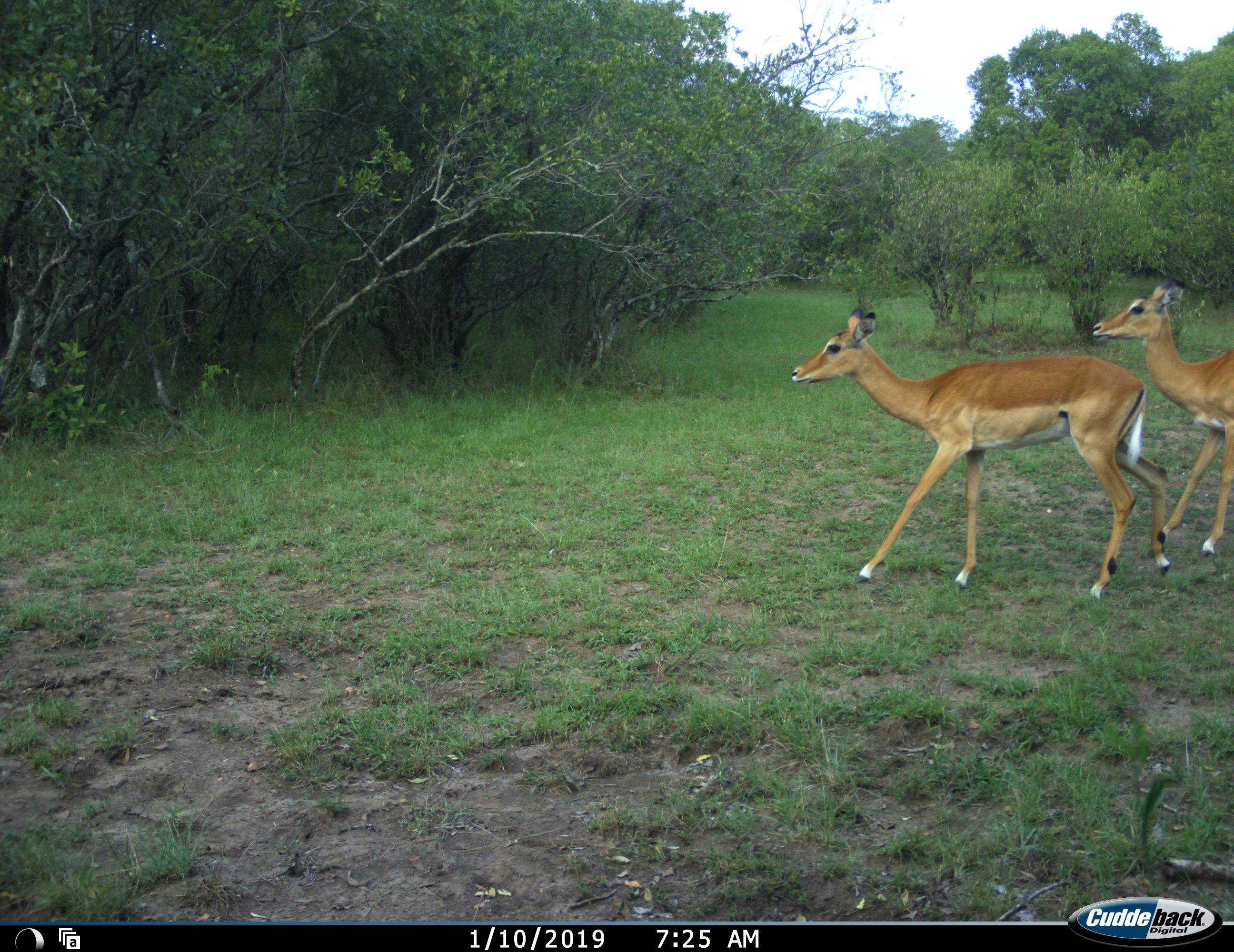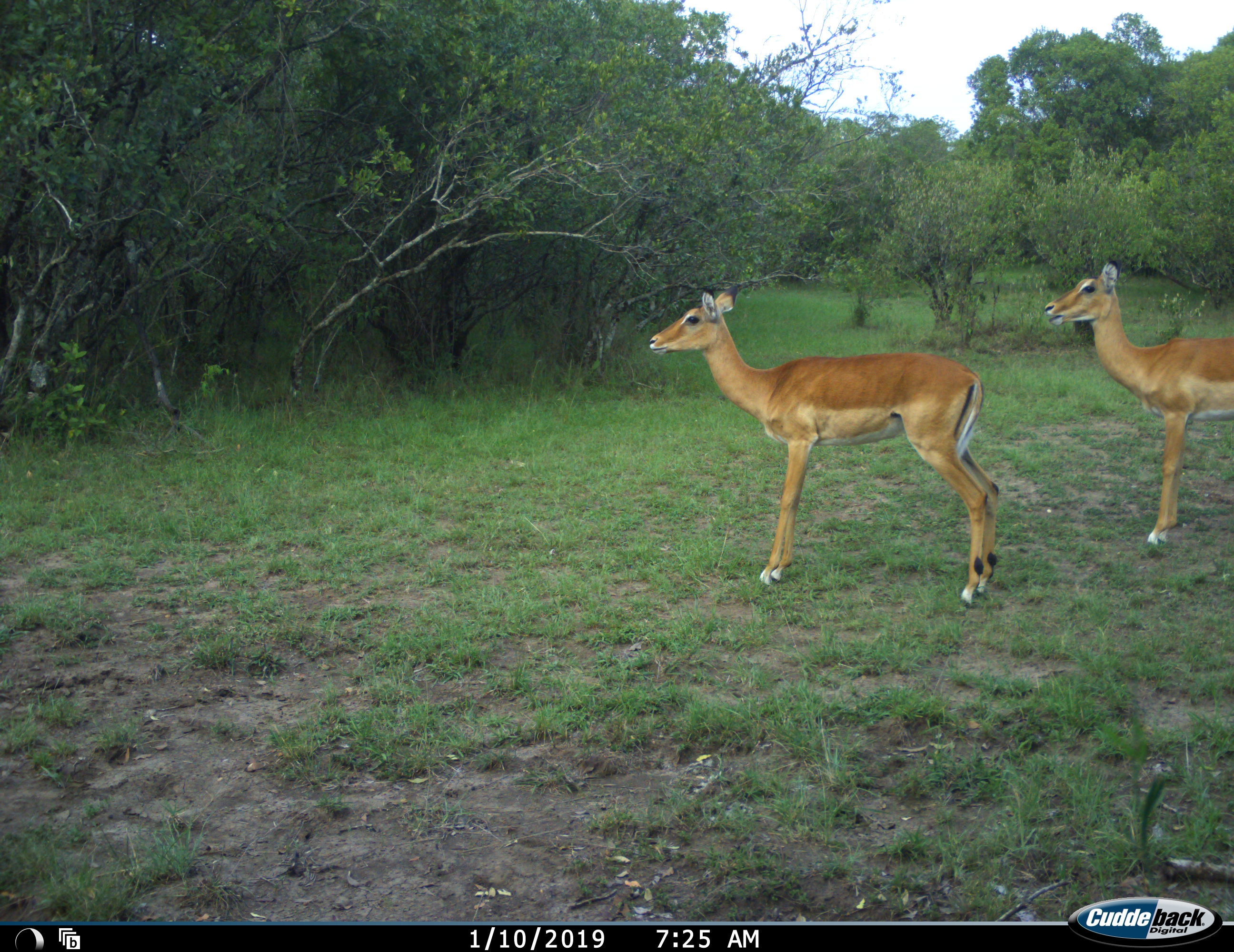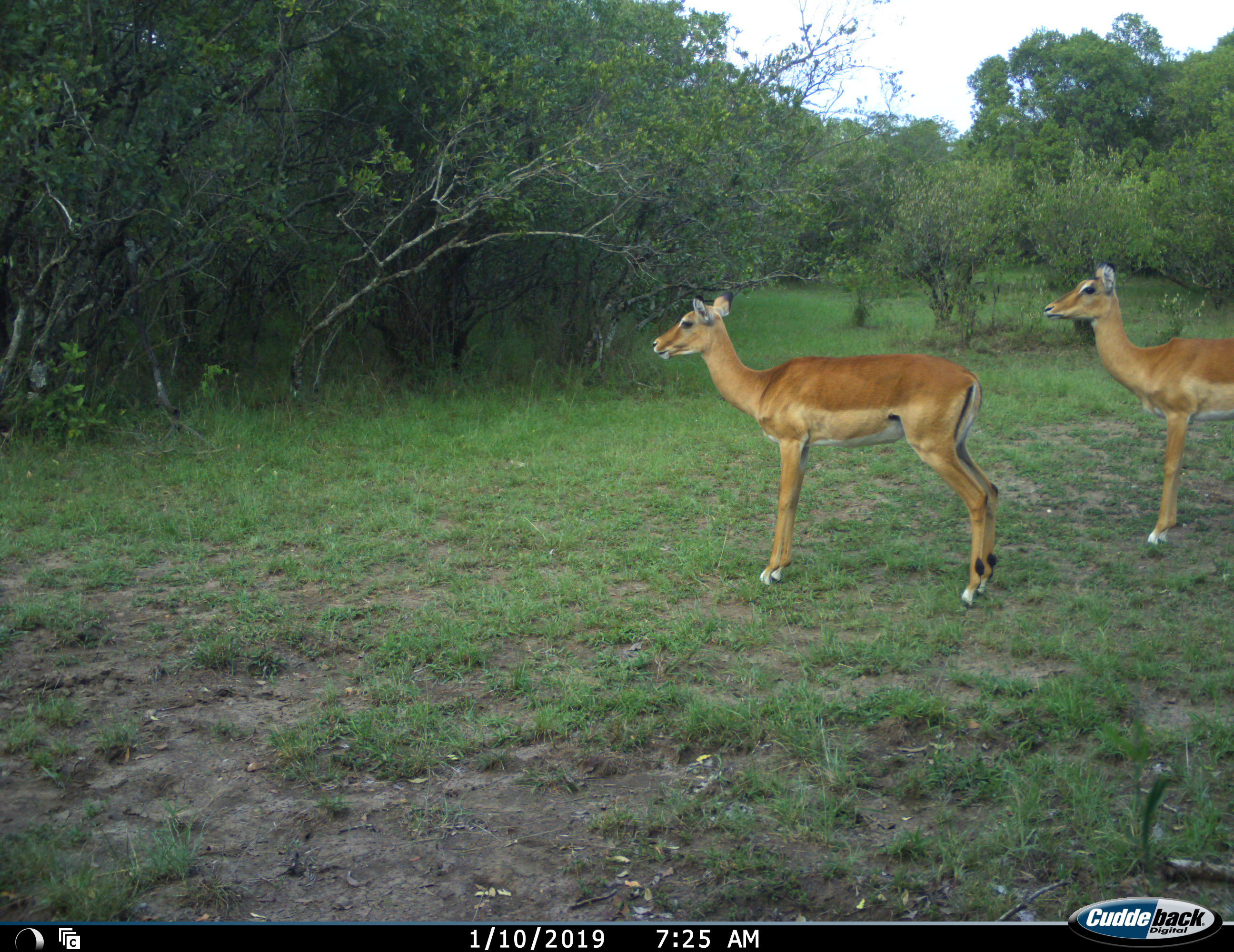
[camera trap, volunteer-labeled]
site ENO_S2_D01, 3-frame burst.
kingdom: Animalia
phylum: Chordata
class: Mammalia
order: Artiodactyla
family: Bovidae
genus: Aepyceros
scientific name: Aepyceros melampus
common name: impala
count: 2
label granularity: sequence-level